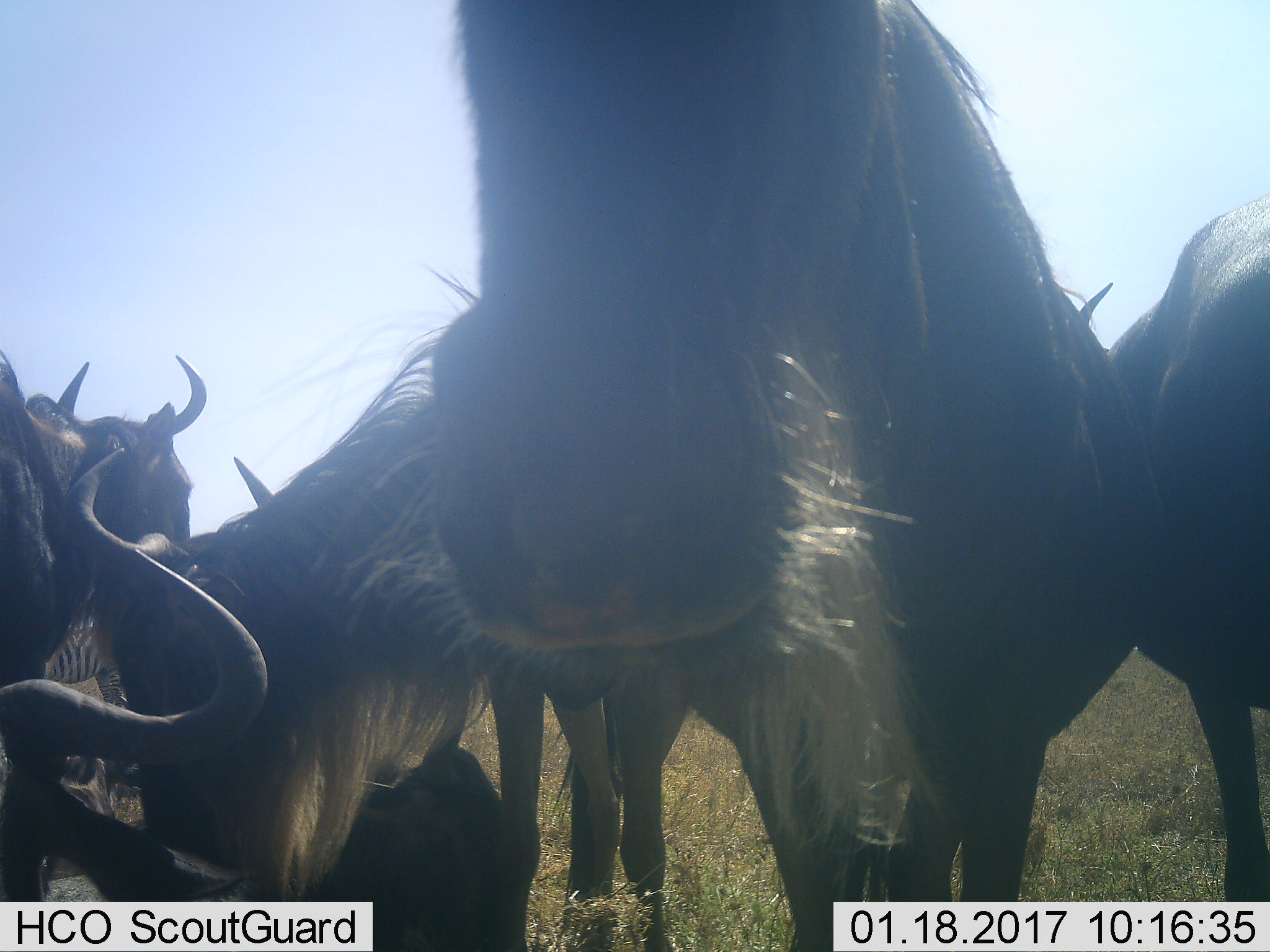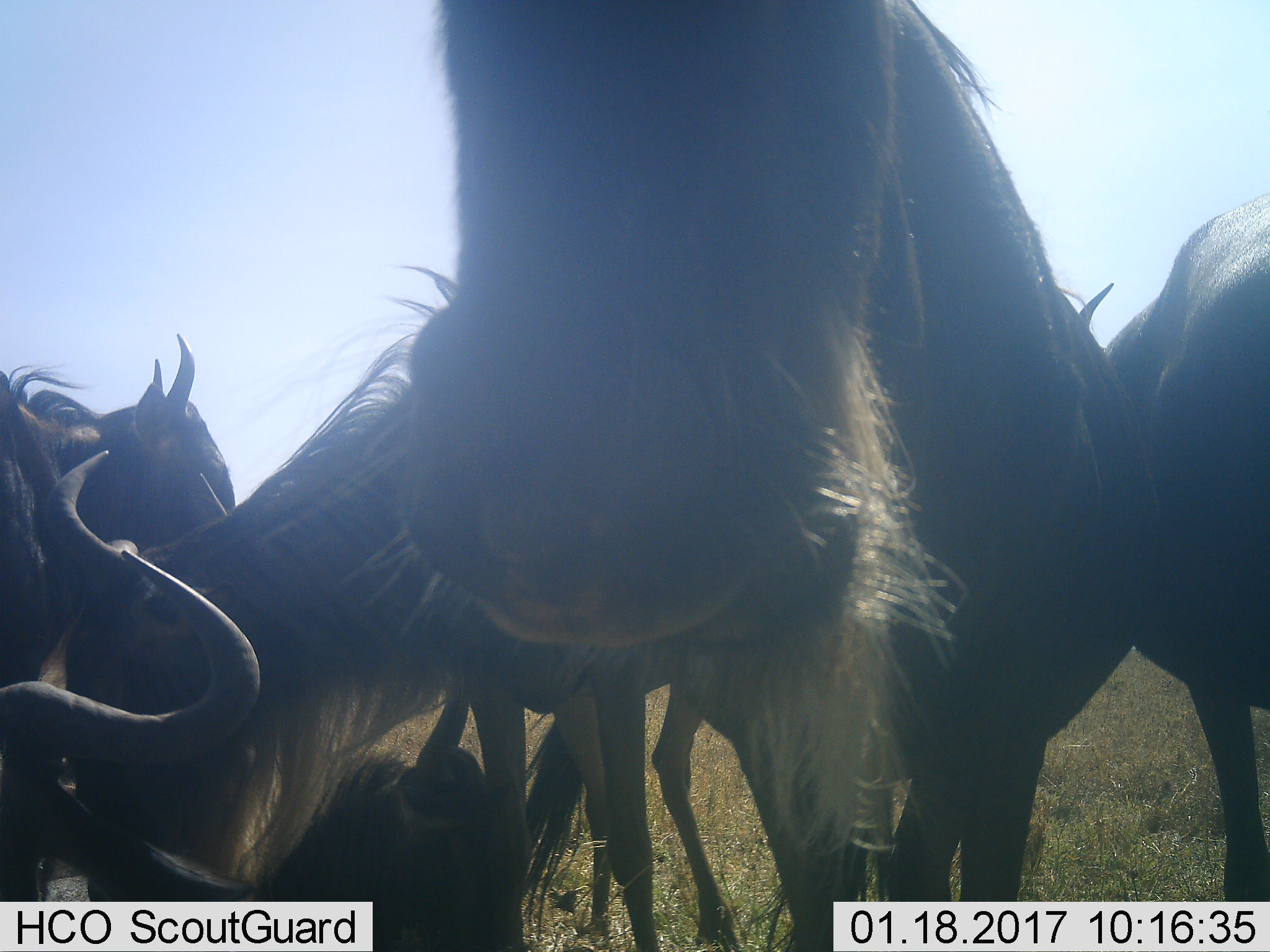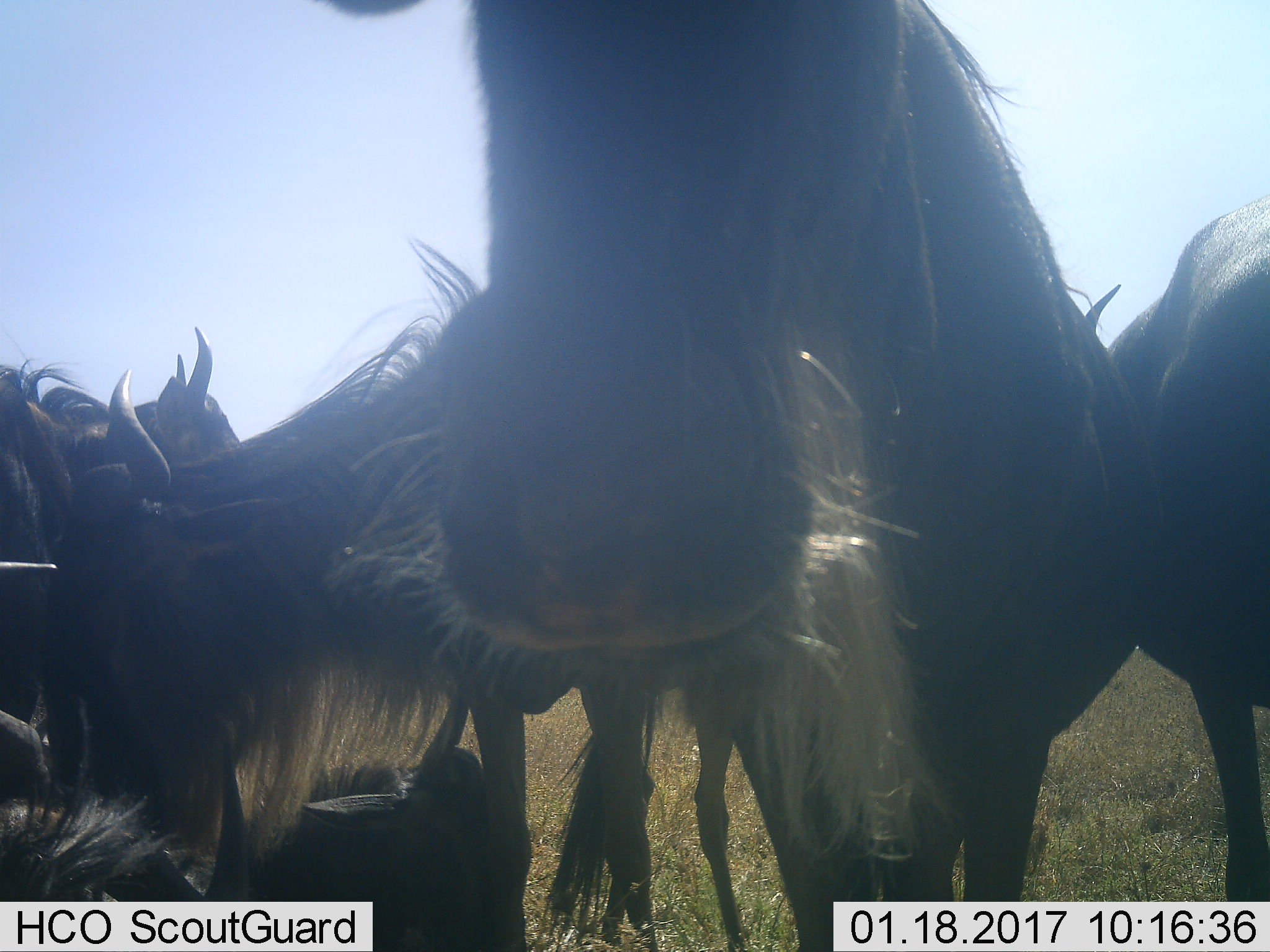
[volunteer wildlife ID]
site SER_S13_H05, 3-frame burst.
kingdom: Animalia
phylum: Chordata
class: Mammalia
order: Artiodactyla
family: Bovidae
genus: Connochaetes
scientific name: Connochaetes taurinus taurinus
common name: blue wildebeest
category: wildebeestblue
Wildebeestblue (blue wildebeest) (Connochaetes taurinus taurinus), count 6. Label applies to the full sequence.